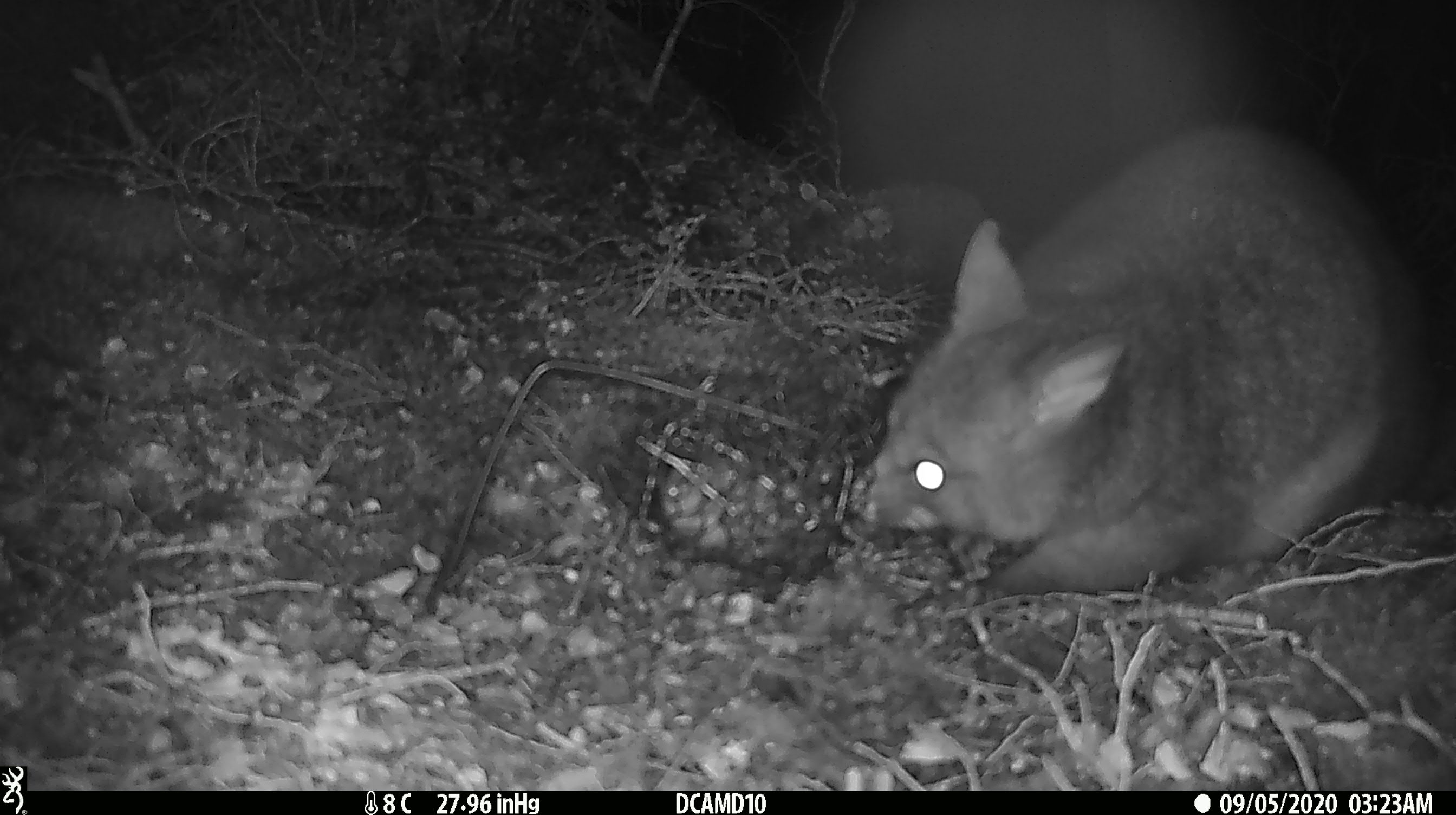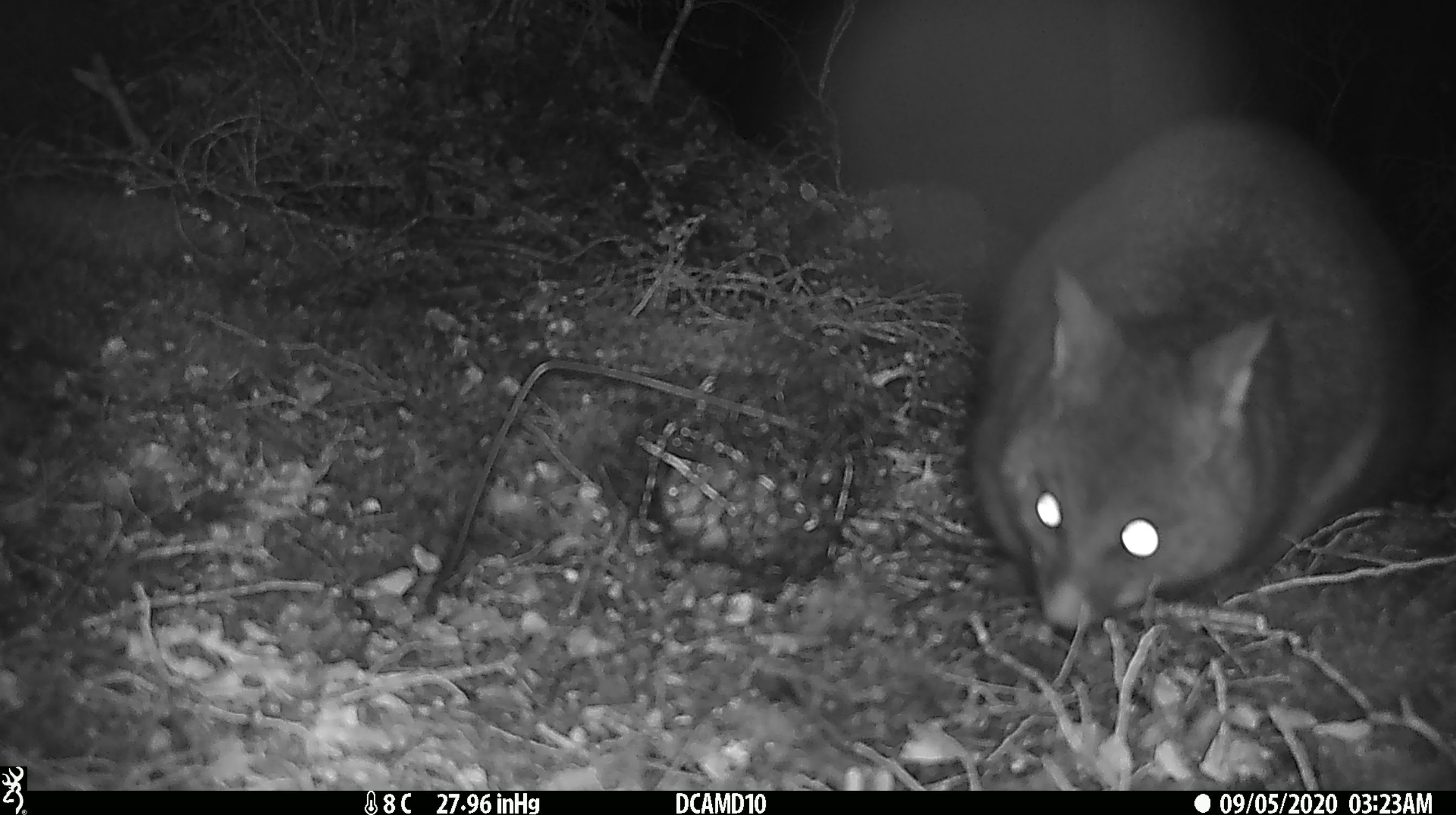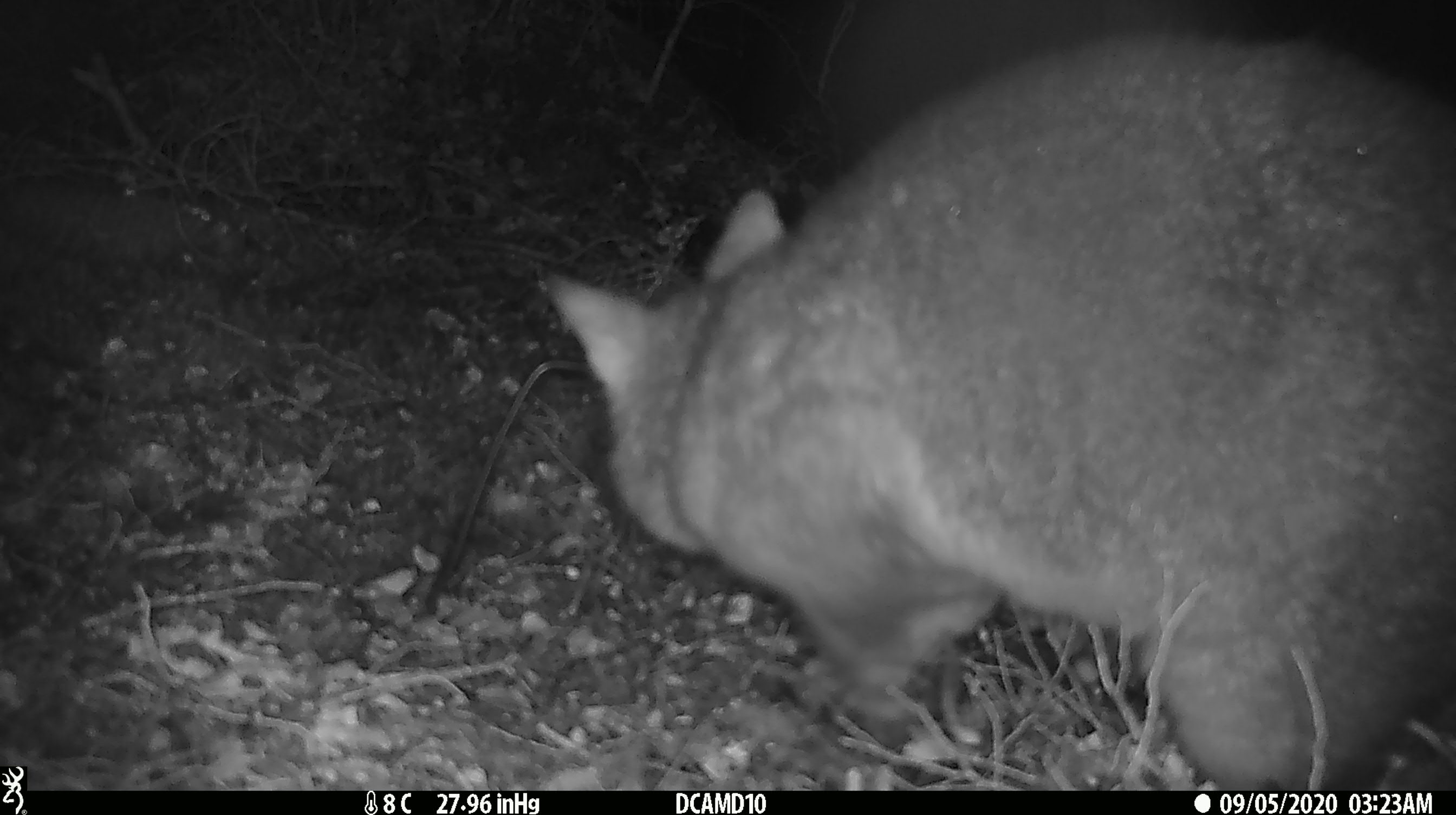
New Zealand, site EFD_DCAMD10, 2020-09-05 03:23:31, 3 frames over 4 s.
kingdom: Animalia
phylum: Chordata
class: Mammalia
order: Diprotodontia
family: Phalangeridae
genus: Trichosurus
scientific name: Trichosurus vulpecula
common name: common brushtail possum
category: possum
Possum (common brushtail possum) (Trichosurus vulpecula).